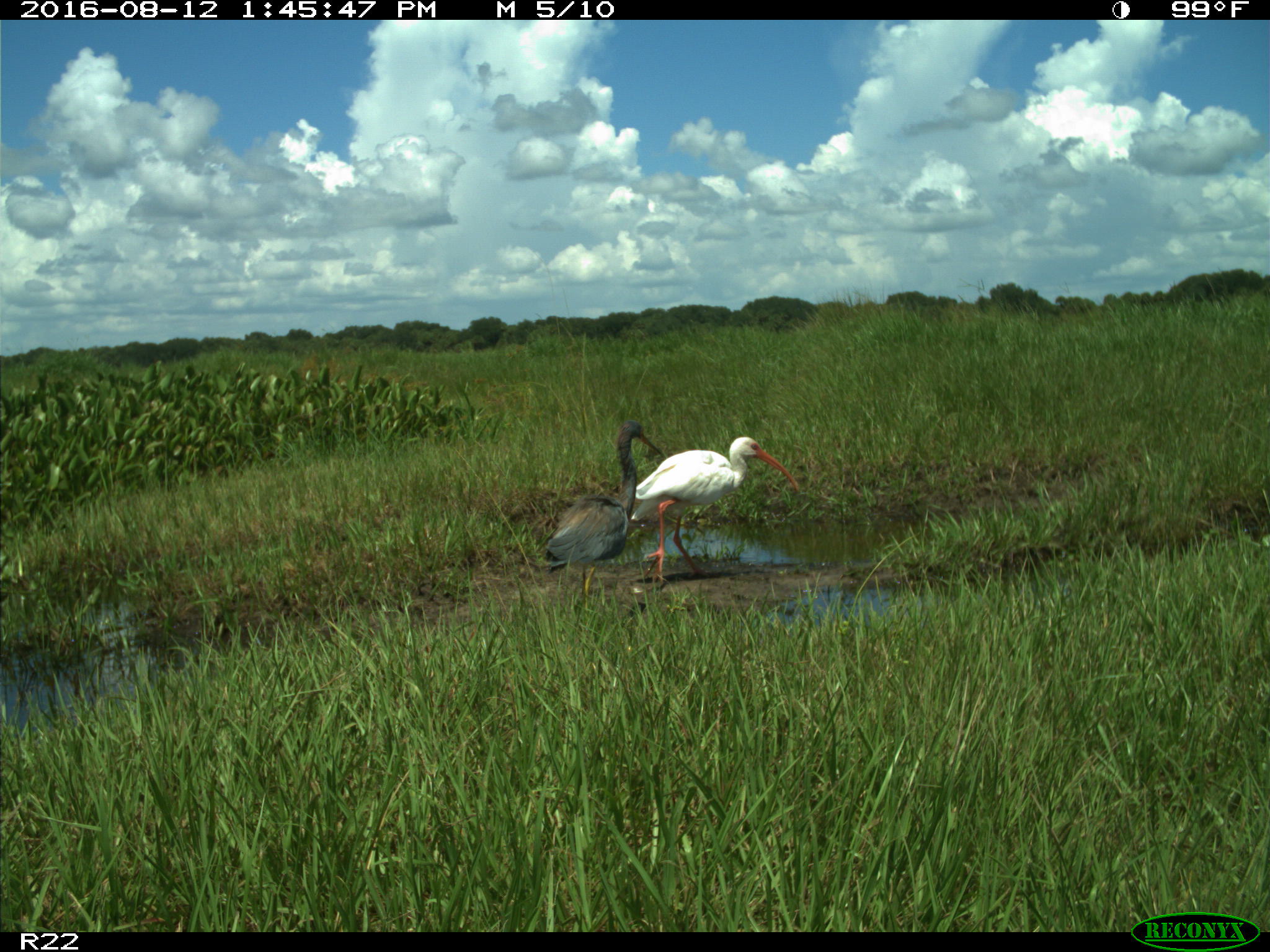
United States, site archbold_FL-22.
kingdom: Animalia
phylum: Chordata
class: Aves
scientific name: Aves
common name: birds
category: unidentified bird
Unidentified bird (birds) (Aves).